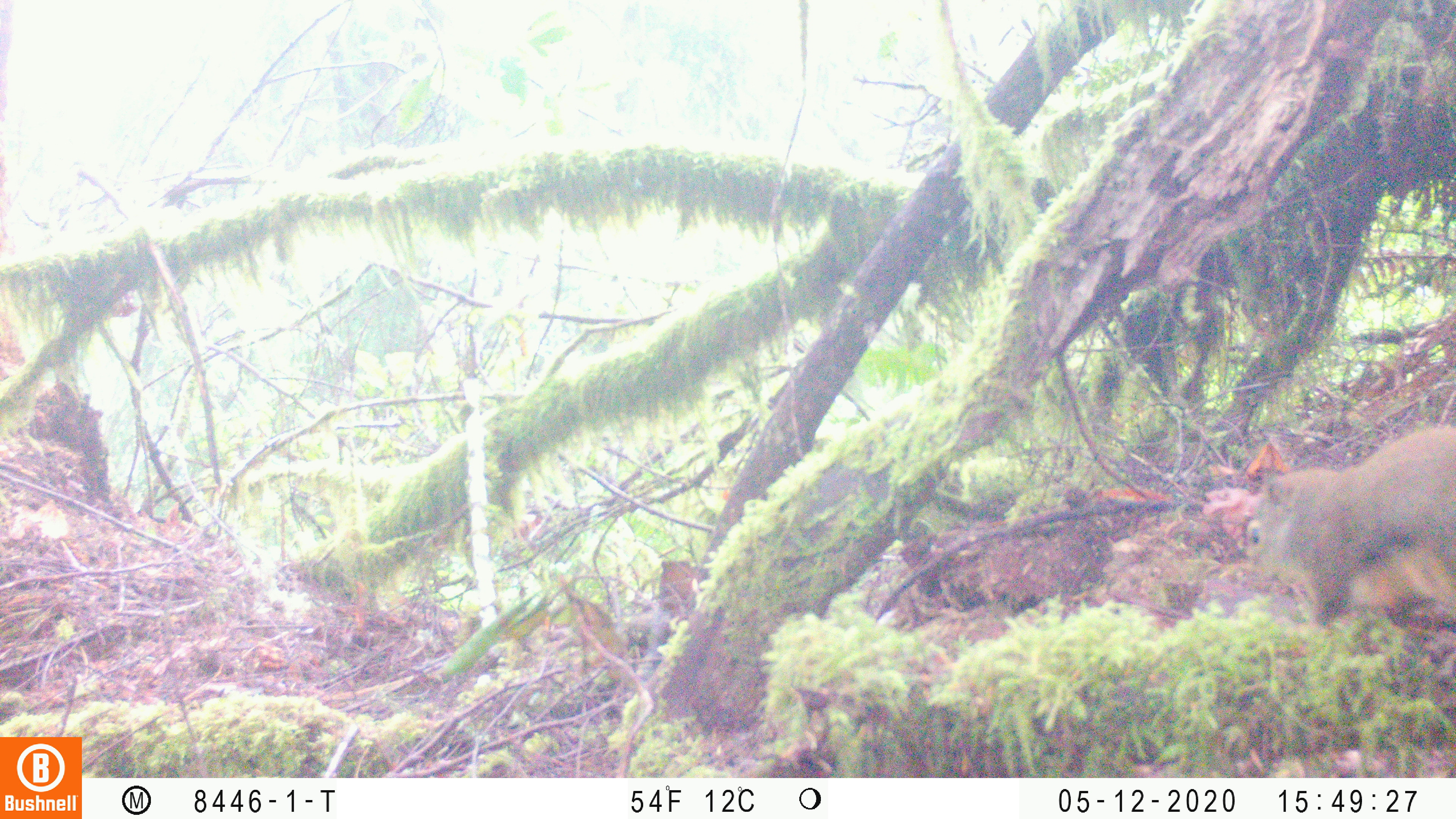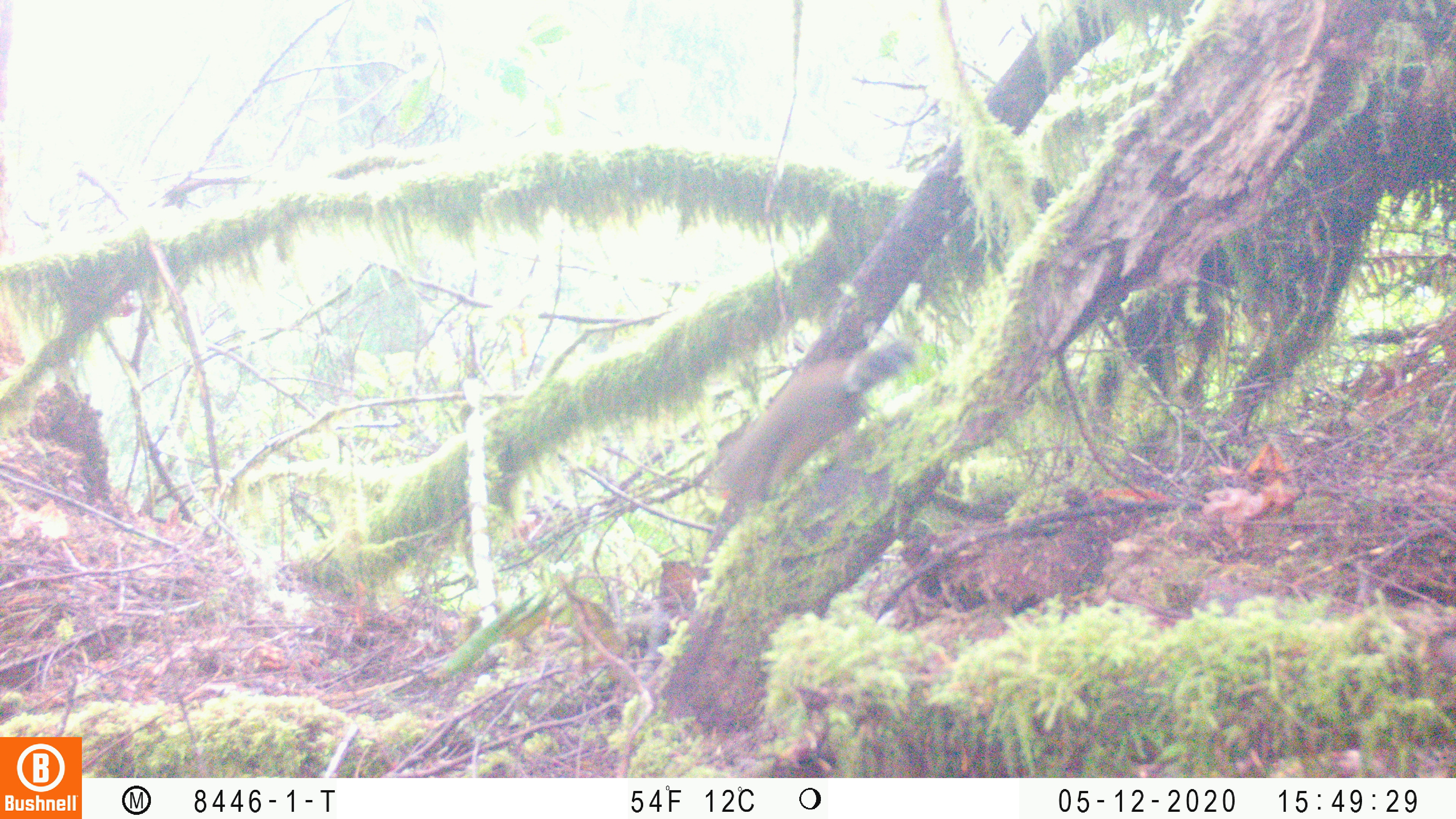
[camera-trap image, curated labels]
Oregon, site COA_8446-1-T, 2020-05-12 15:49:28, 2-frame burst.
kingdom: Animalia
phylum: Chordata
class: Mammalia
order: Rodentia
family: Sciuridae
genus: Tamiasciurus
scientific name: Tamiasciurus douglasii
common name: douglas squirrel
Douglas squirrel (Tamiasciurus douglasii).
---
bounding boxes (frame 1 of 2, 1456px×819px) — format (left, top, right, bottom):
douglas squirrel: (1232, 420, 1452, 637)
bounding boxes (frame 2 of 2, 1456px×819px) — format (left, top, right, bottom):
douglas squirrel: (710, 335, 910, 537)